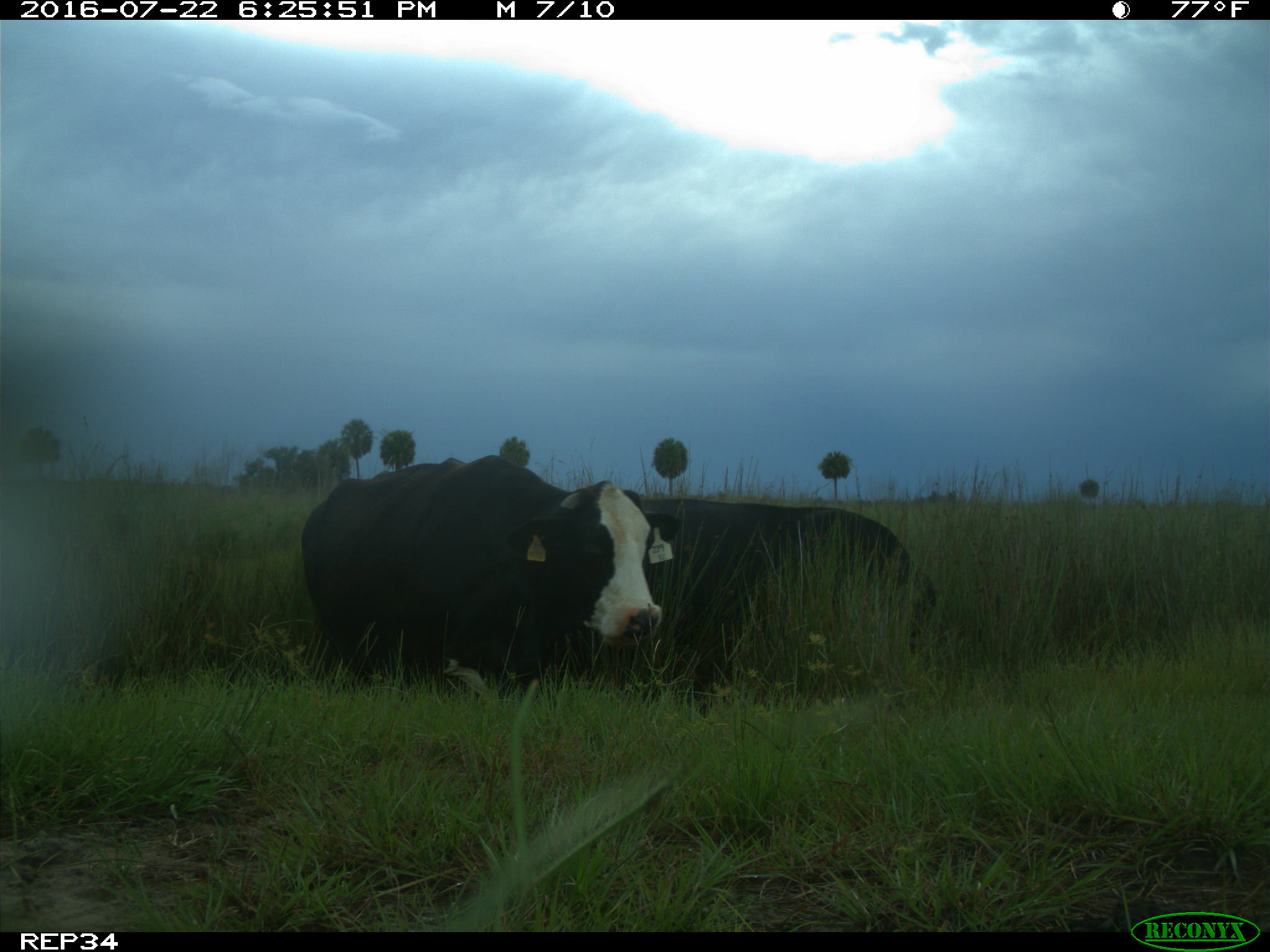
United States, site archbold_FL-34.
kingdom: Animalia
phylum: Chordata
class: Mammalia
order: Artiodactyla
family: Bovidae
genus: Bos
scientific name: Bos taurus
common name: domestic cow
Bos taurus (domestic cow).